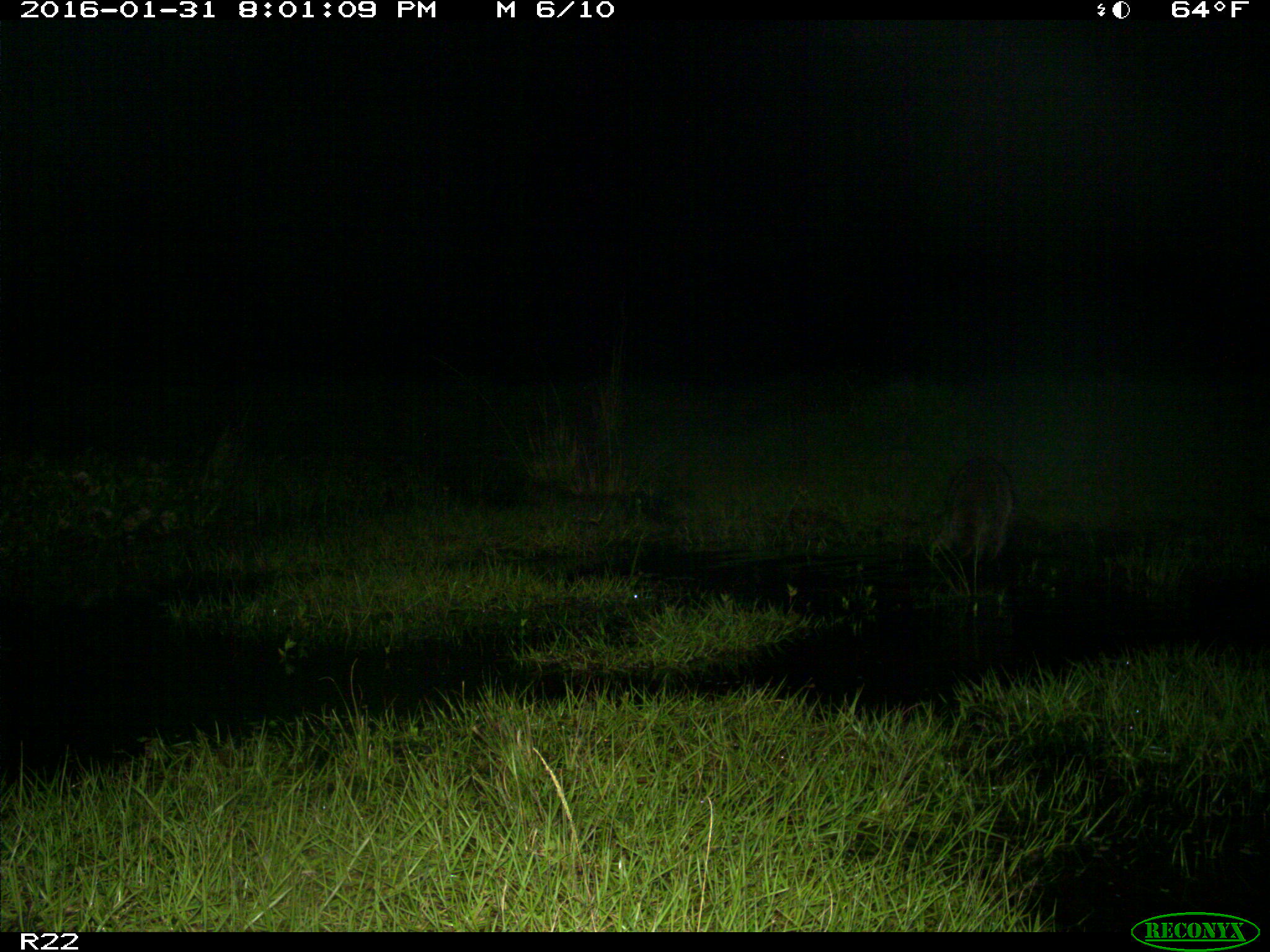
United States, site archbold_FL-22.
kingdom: Animalia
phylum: Chordata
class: Mammalia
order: Carnivora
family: Procyonidae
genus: Procyon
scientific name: Procyon lotor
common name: common raccoon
Procyon lotor (common raccoon).